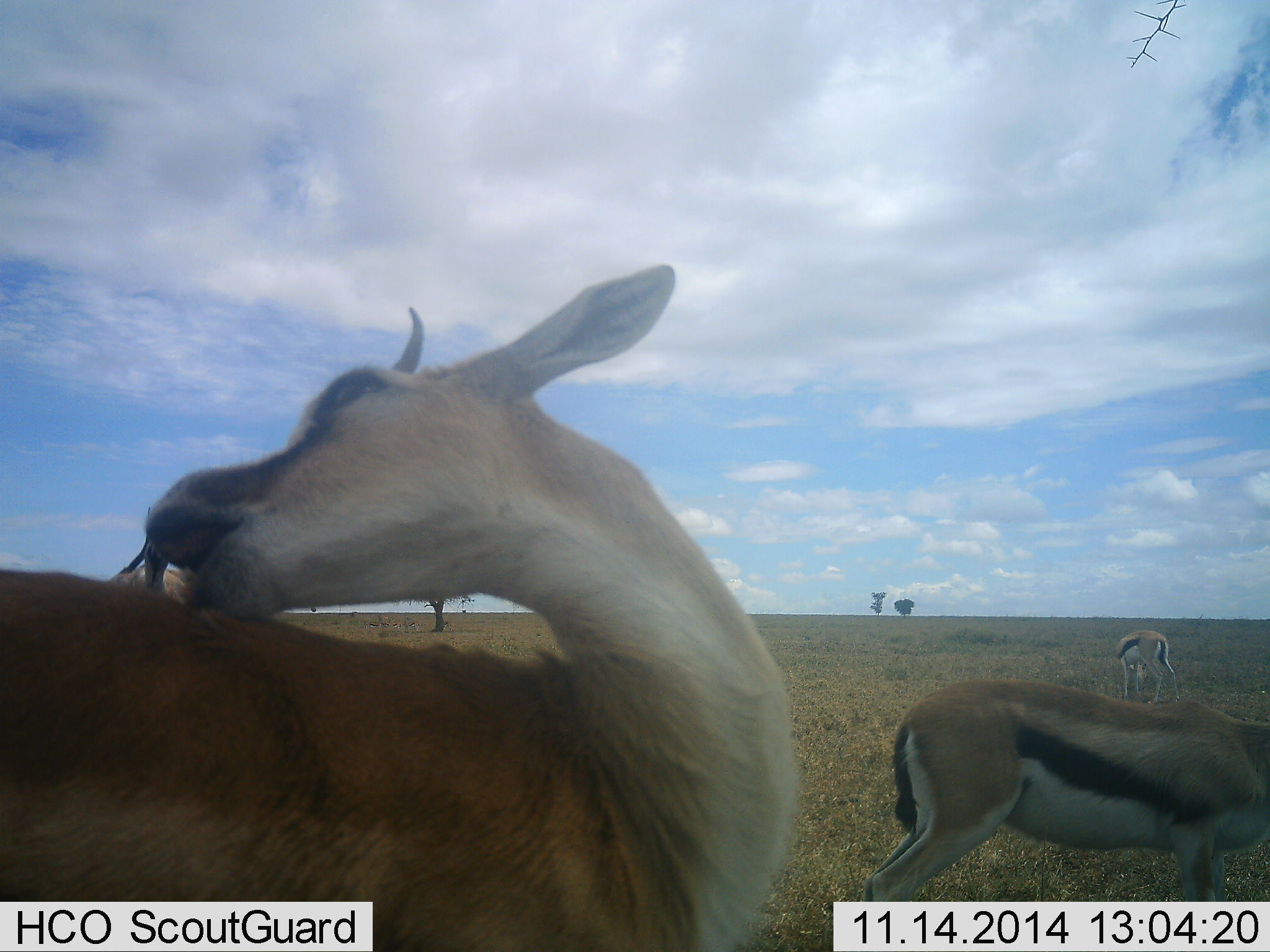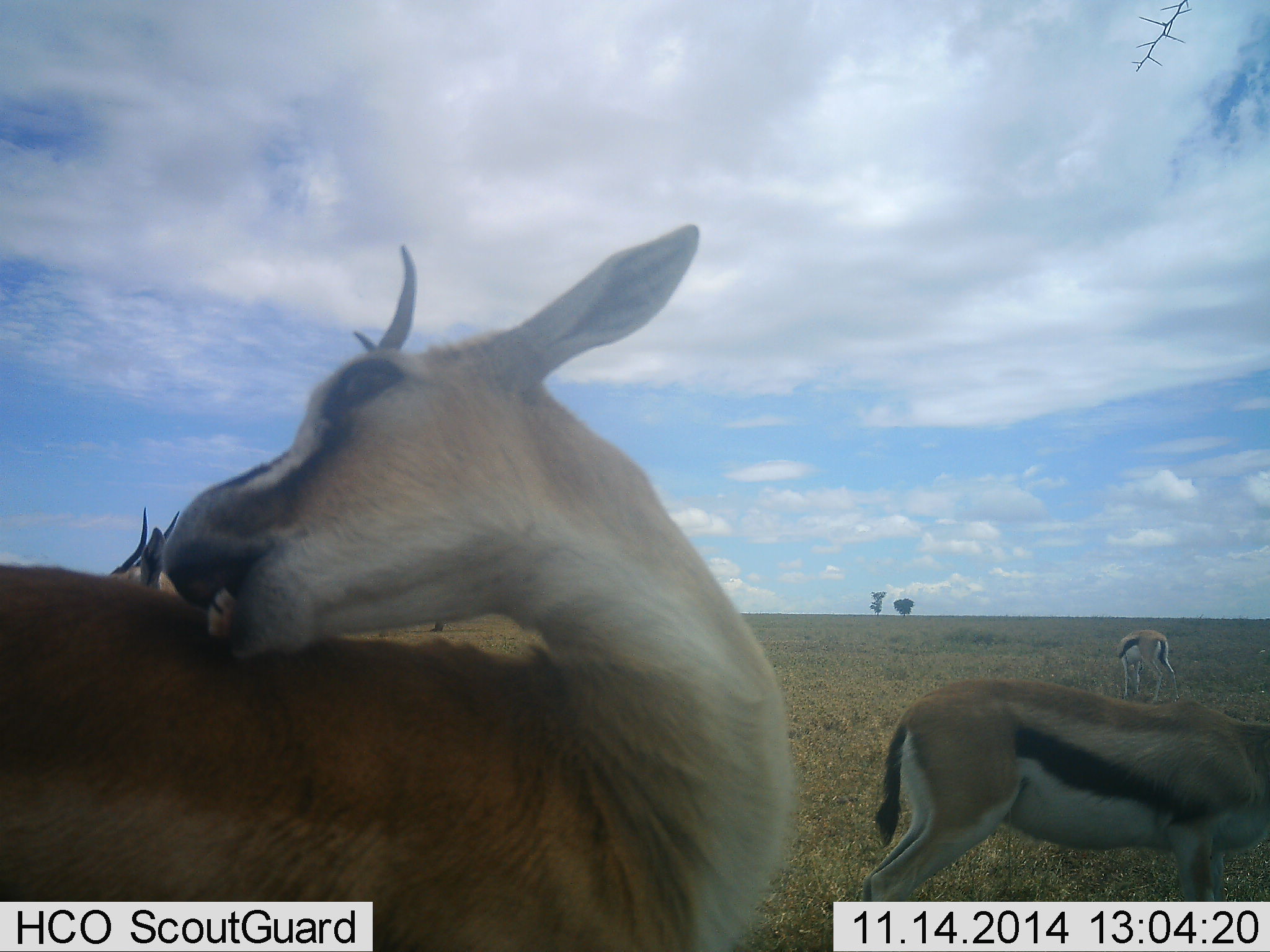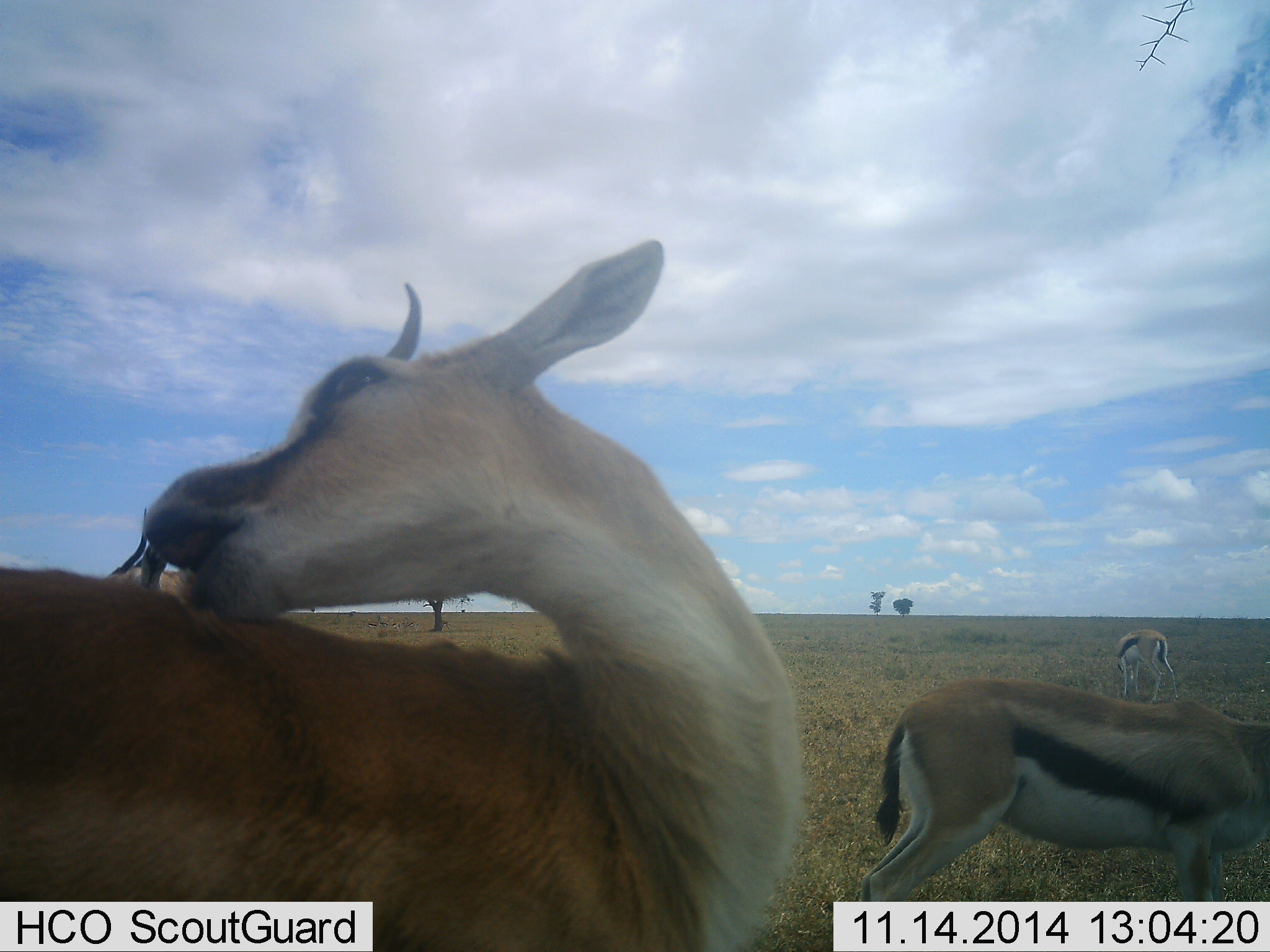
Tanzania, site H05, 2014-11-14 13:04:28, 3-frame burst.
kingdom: Animalia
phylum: Chordata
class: Mammalia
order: Artiodactyla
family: Bovidae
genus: Eudorcas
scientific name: Eudorcas thomsonii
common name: thomson's gazelle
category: gazellethomsons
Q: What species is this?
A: Gazellethomsons (thomson's gazelle) (Eudorcas thomsonii).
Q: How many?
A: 4.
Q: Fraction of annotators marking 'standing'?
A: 70%.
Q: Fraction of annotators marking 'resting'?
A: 20%.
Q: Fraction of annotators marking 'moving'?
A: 20%.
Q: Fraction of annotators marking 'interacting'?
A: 0%.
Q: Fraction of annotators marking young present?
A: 0%.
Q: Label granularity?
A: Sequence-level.